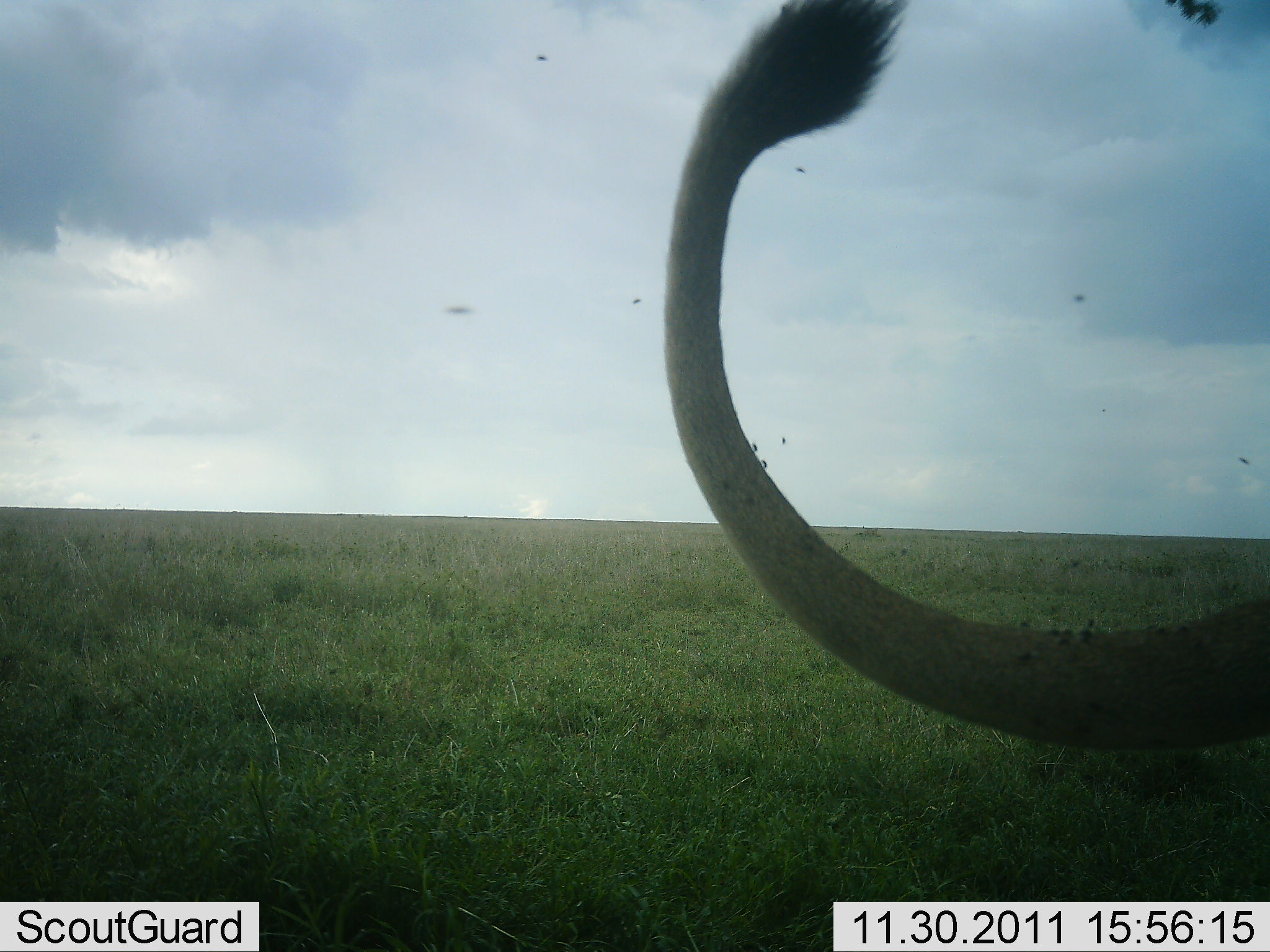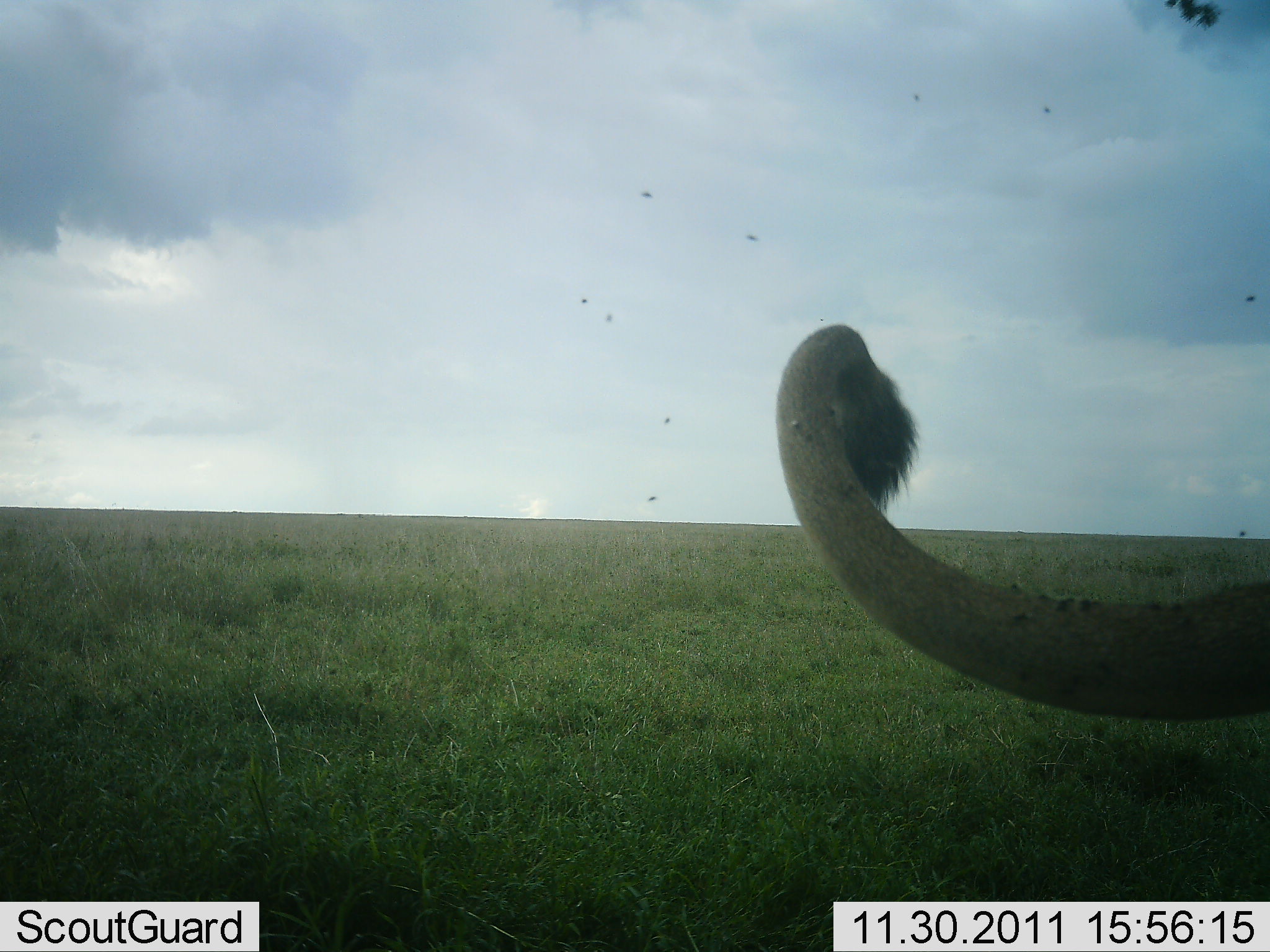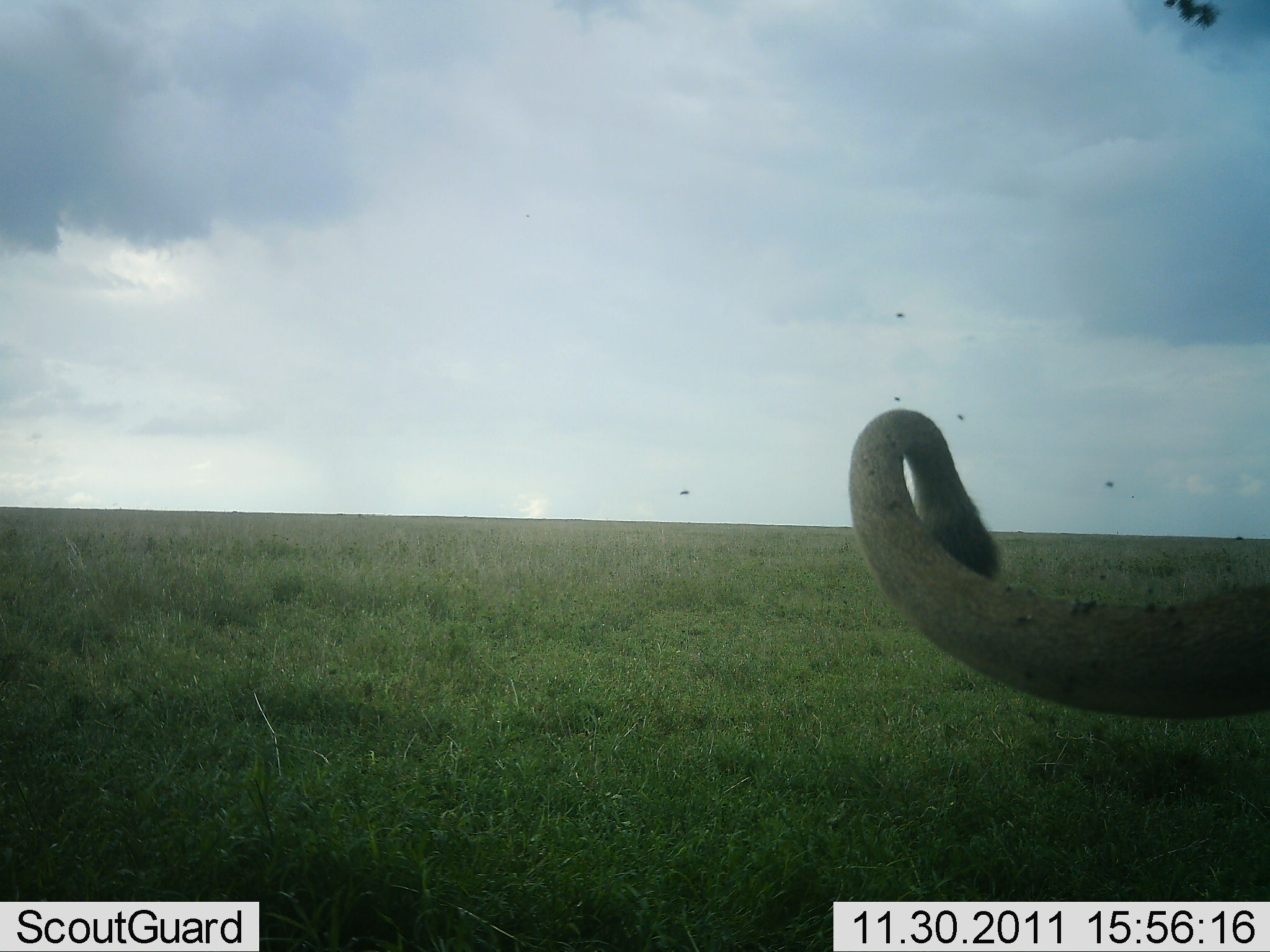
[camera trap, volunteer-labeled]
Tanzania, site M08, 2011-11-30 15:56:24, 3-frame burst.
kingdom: Animalia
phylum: Chordata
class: Mammalia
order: Carnivora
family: Felidae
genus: Panthera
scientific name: Panthera leo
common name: lion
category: lionfemale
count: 1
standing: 44%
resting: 19%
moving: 31%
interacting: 6%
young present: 0%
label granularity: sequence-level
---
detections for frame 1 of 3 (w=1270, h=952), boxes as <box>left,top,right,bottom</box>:
animal: <box>661,0,1270,756</box>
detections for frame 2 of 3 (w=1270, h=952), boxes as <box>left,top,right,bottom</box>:
animal: <box>774,320,1270,726</box>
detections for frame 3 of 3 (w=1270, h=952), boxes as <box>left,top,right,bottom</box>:
animal: <box>847,408,1270,724</box>